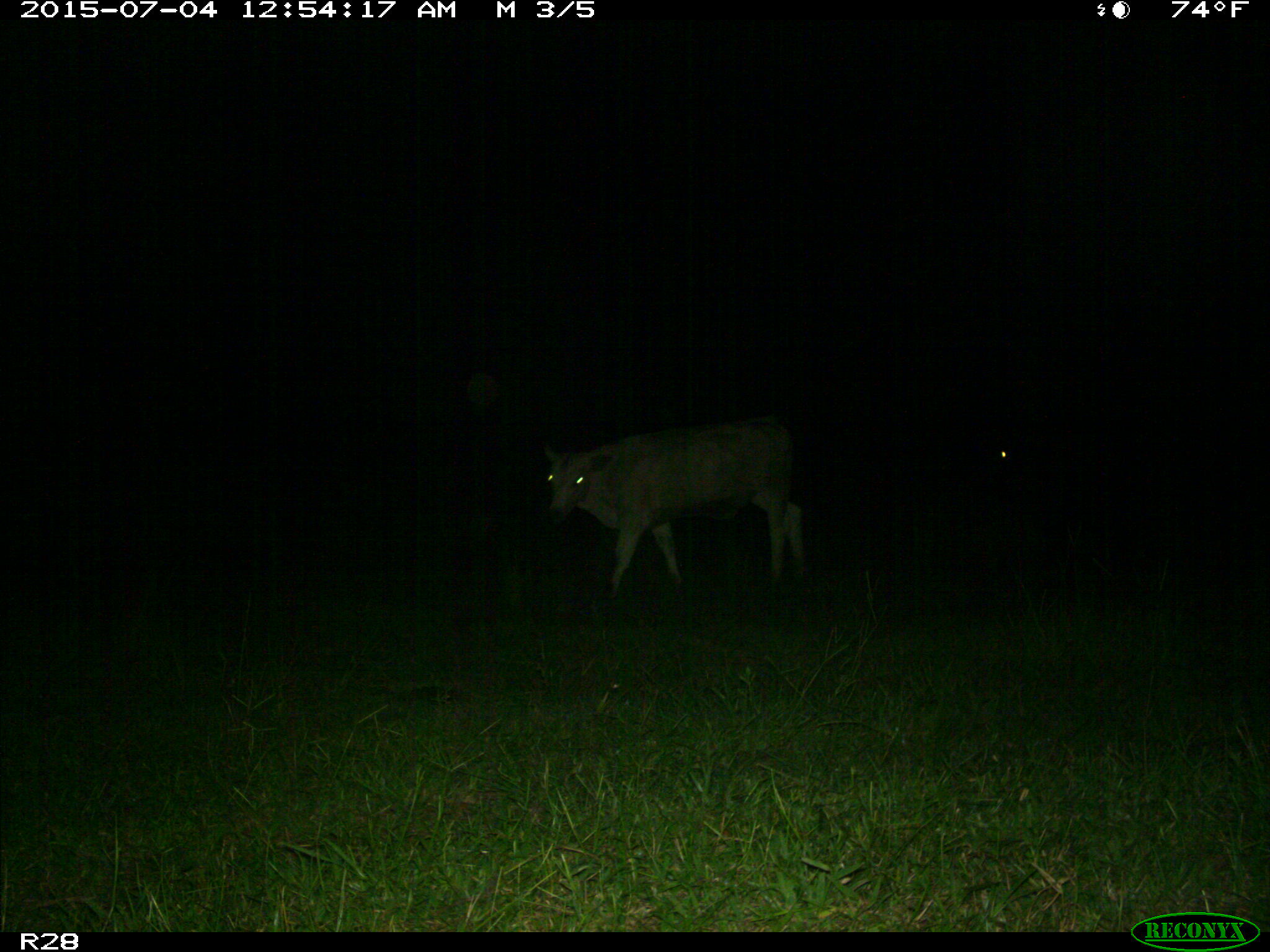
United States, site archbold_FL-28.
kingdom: Animalia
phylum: Chordata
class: Mammalia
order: Artiodactyla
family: Bovidae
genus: Bos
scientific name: Bos taurus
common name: domestic cow